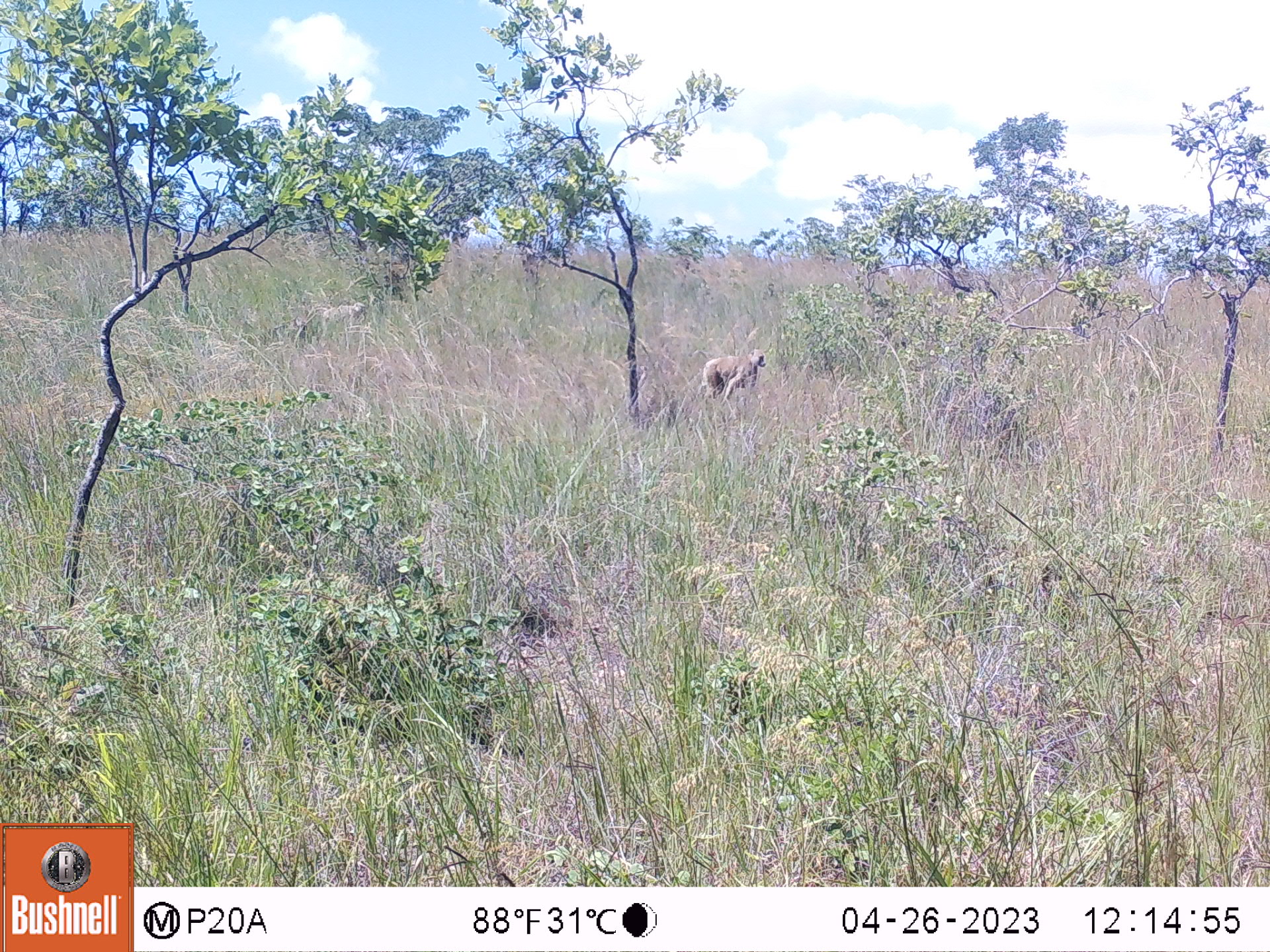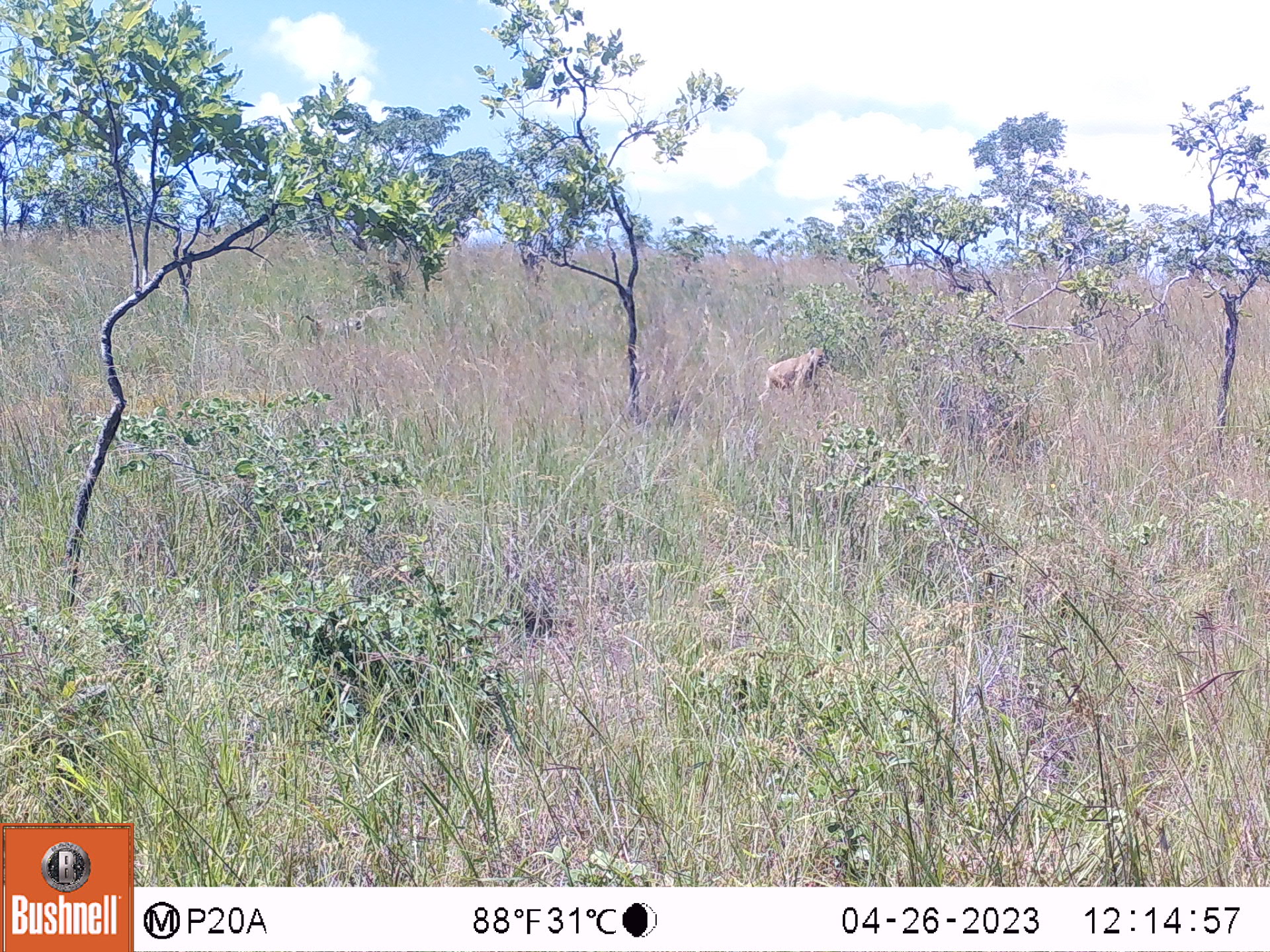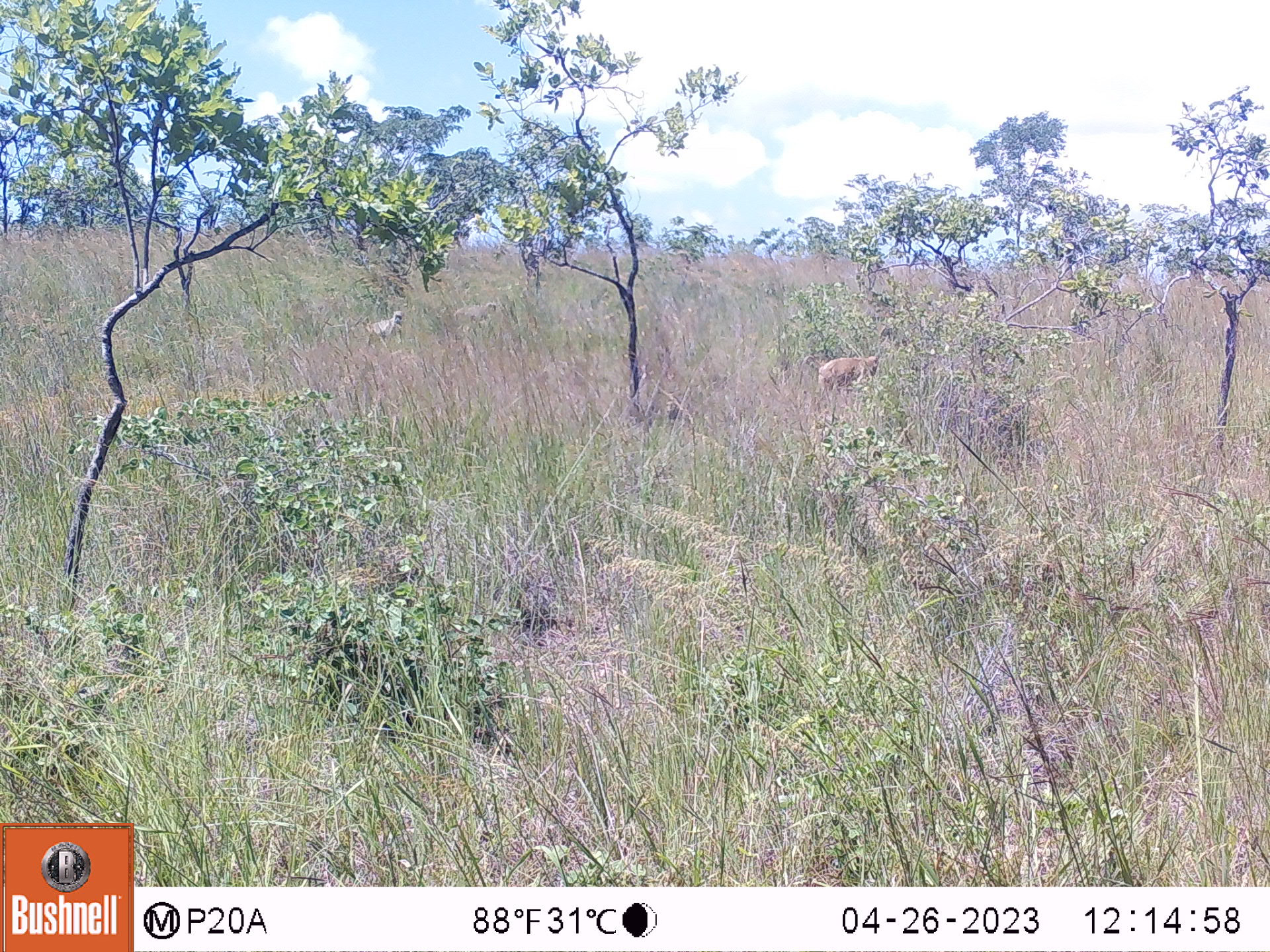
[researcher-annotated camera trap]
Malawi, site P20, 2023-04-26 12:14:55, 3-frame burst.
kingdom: Animalia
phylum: Chordata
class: Mammalia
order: Primates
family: Cercopithecidae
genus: Papio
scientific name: Papio cynocephalus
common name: yellow baboon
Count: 2.